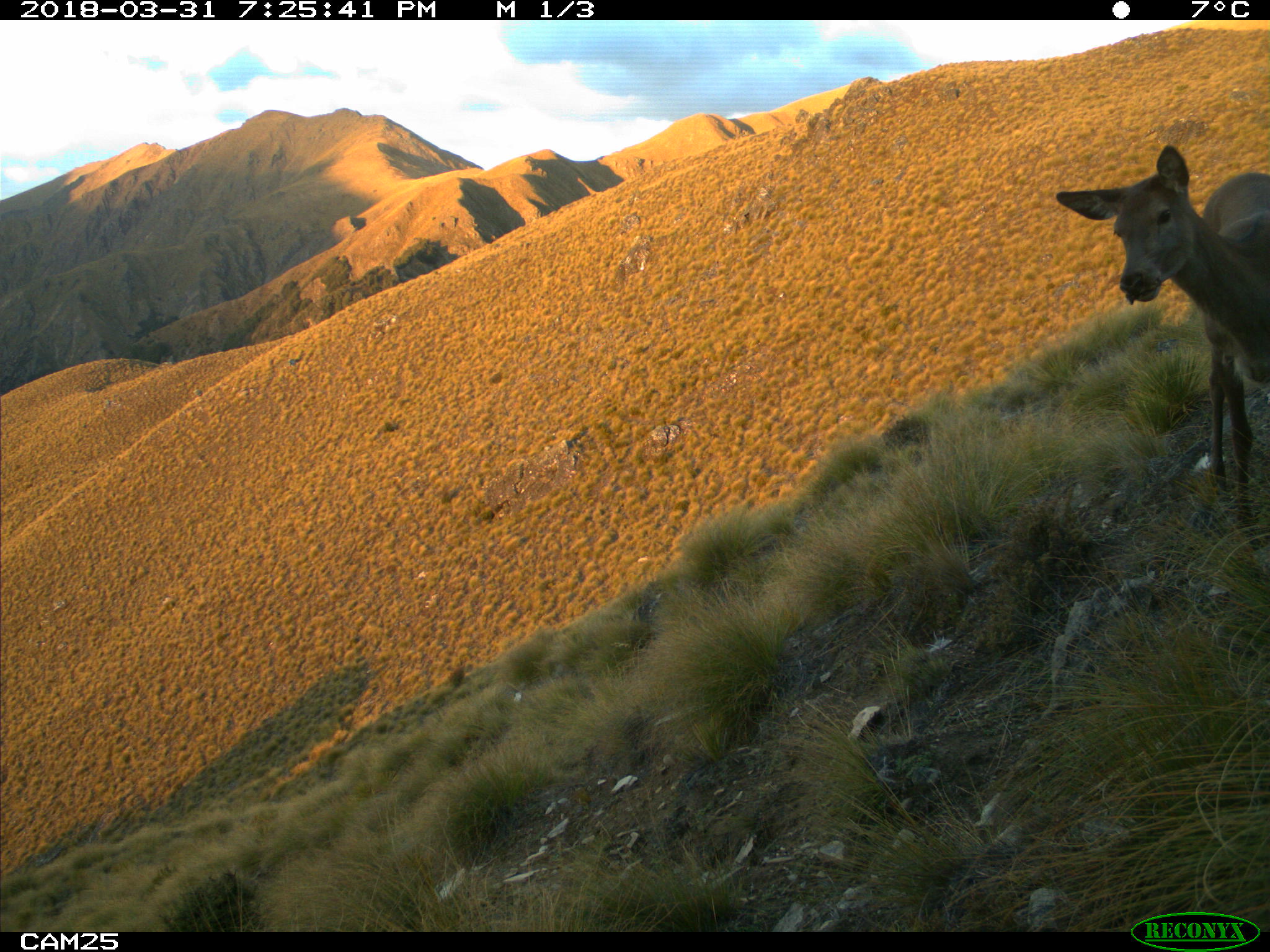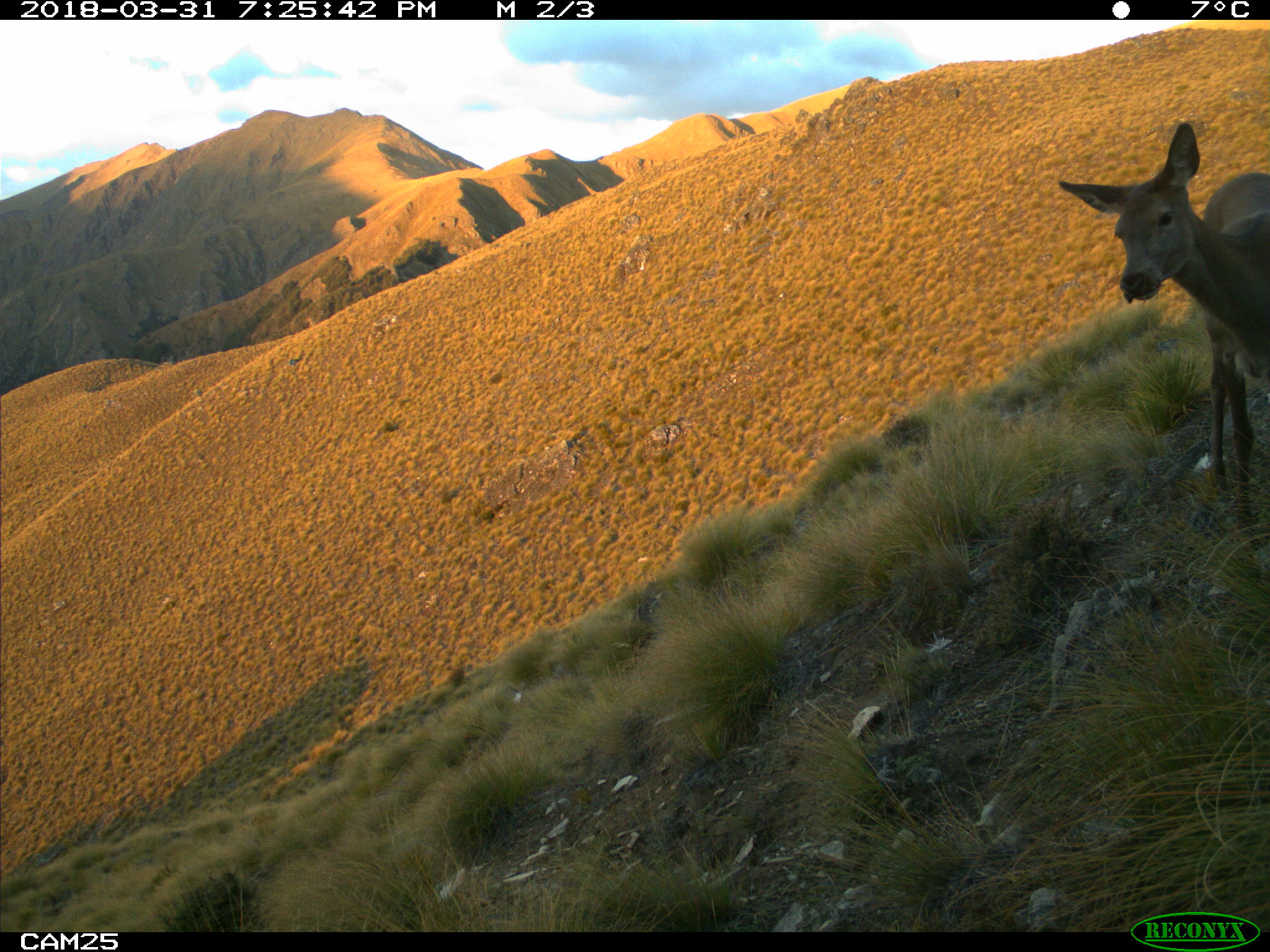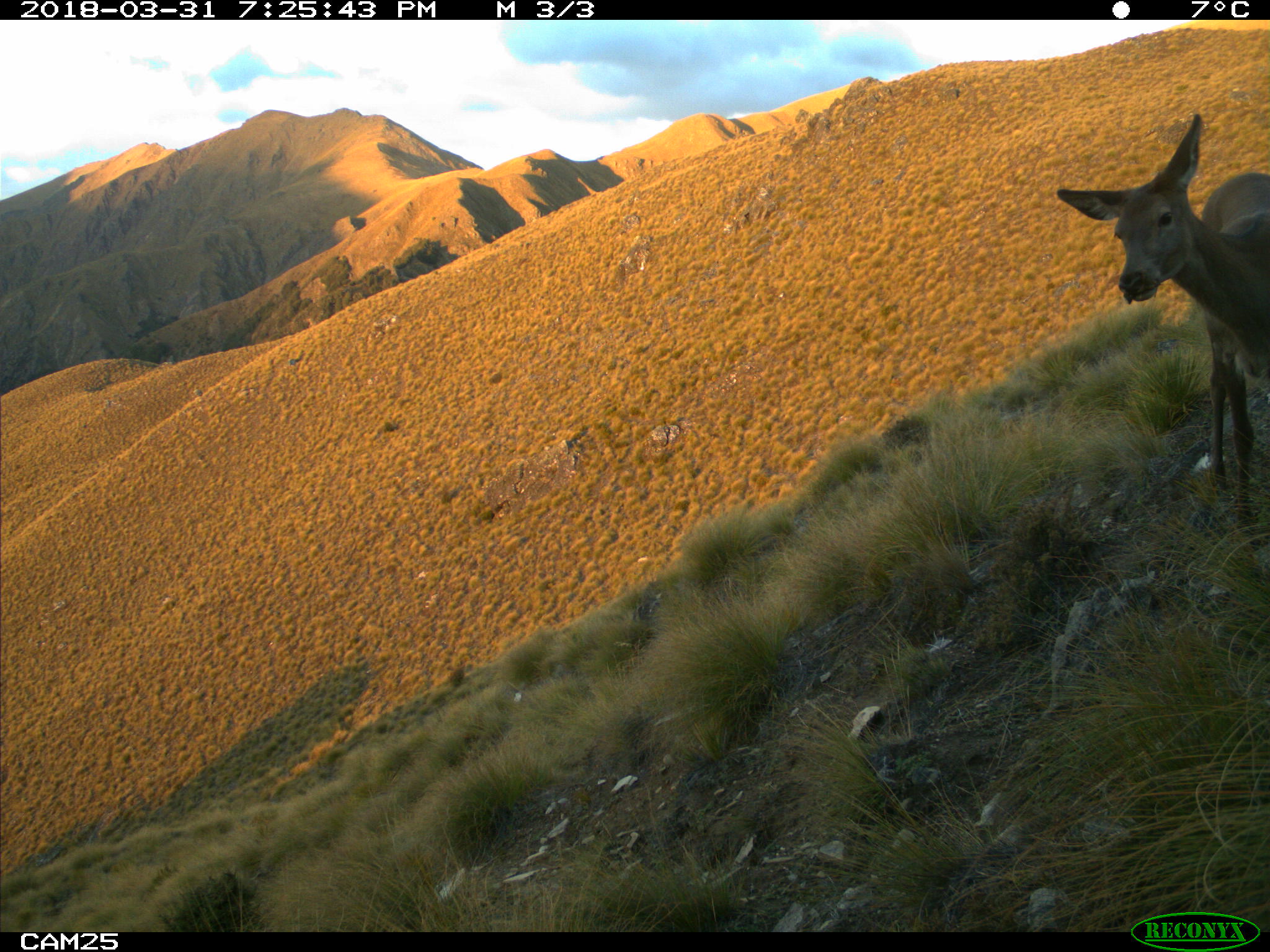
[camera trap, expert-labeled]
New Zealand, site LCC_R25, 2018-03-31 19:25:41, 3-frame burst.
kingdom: Animalia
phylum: Chordata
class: Mammalia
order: Artiodactyla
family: Cervidae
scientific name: Cervidae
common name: deer